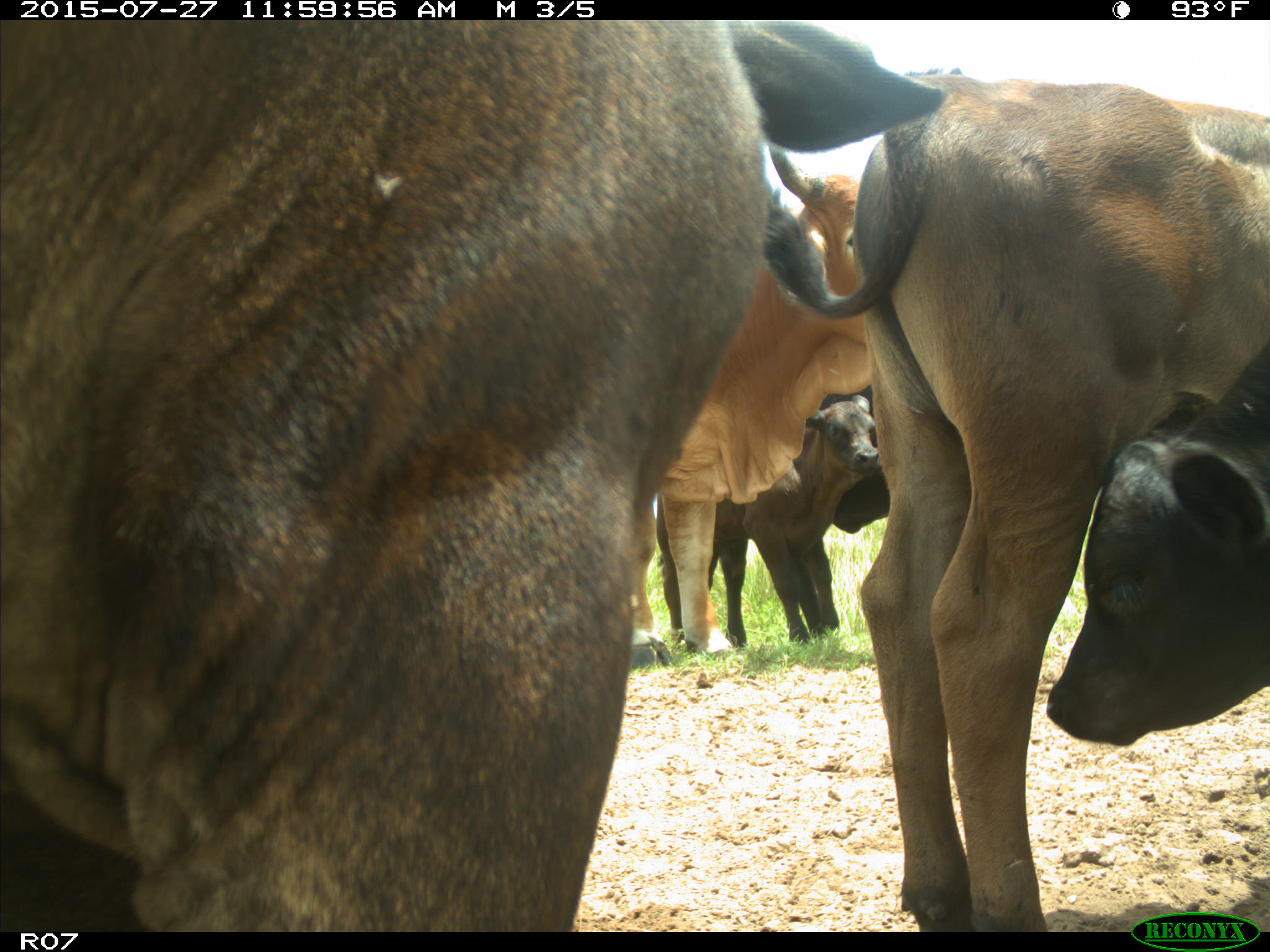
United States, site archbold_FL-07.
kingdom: Animalia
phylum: Chordata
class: Mammalia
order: Artiodactyla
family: Bovidae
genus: Bos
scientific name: Bos taurus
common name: domestic cow